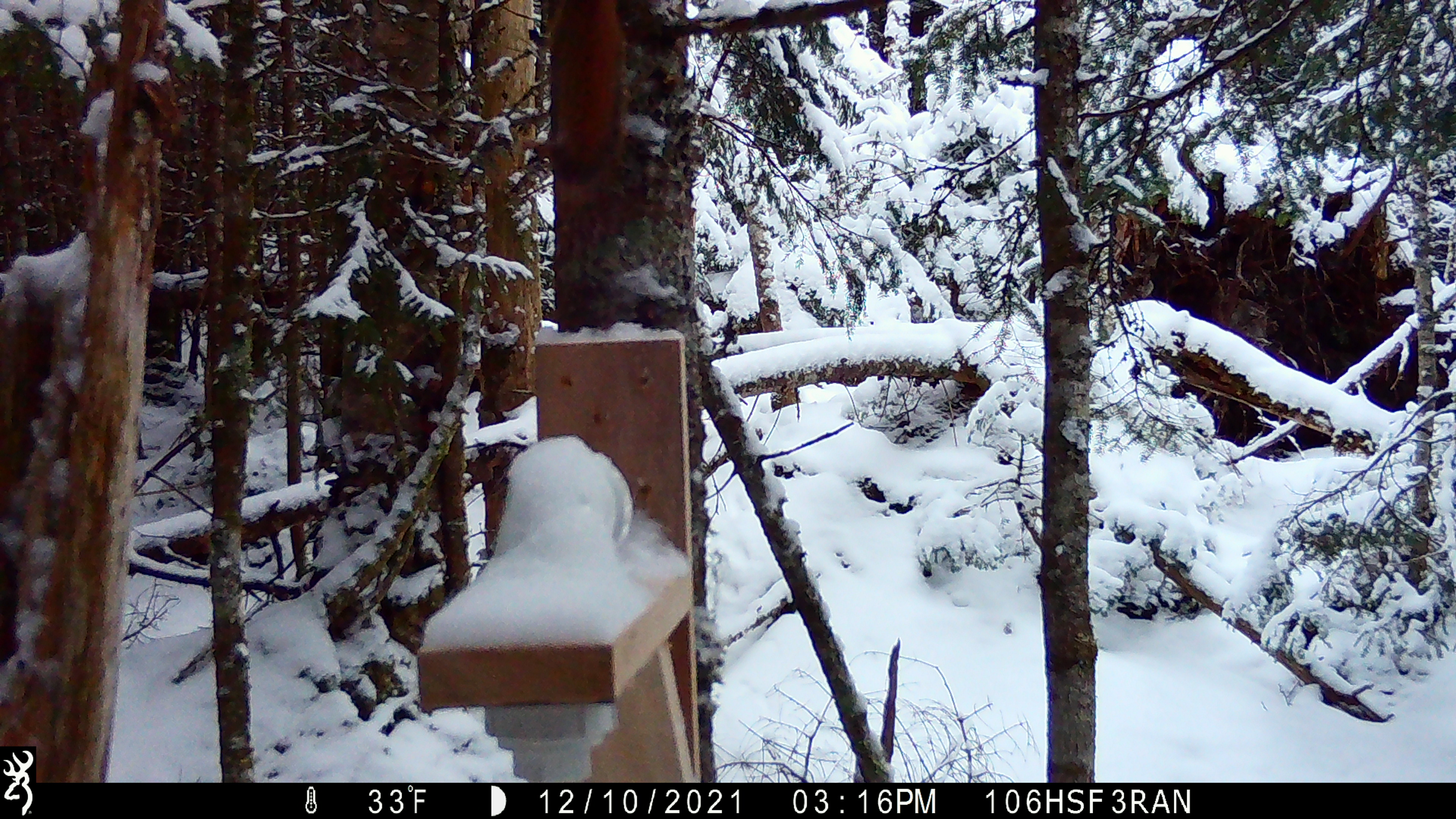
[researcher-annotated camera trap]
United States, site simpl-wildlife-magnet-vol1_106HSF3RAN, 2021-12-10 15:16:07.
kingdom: Animalia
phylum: Chordata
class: Mammalia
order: Rodentia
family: Sciuridae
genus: Tamiasciurus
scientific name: Tamiasciurus hudsonicus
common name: red squirrel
Red squirrel (Tamiasciurus hudsonicus).